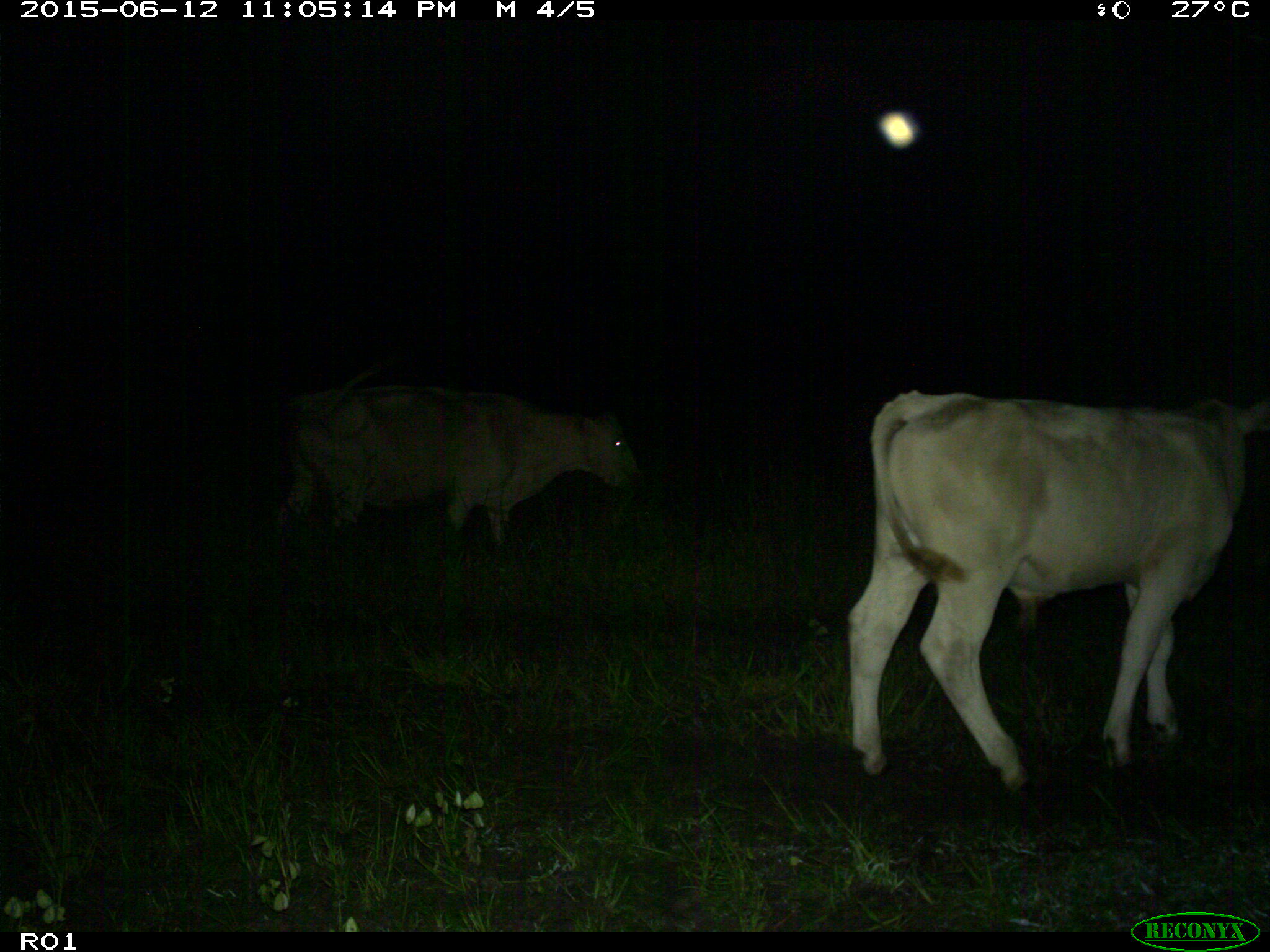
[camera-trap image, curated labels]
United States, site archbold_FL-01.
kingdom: Animalia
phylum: Chordata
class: Mammalia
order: Artiodactyla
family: Bovidae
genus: Bos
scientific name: Bos taurus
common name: domestic cow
Bos taurus (domestic cow).